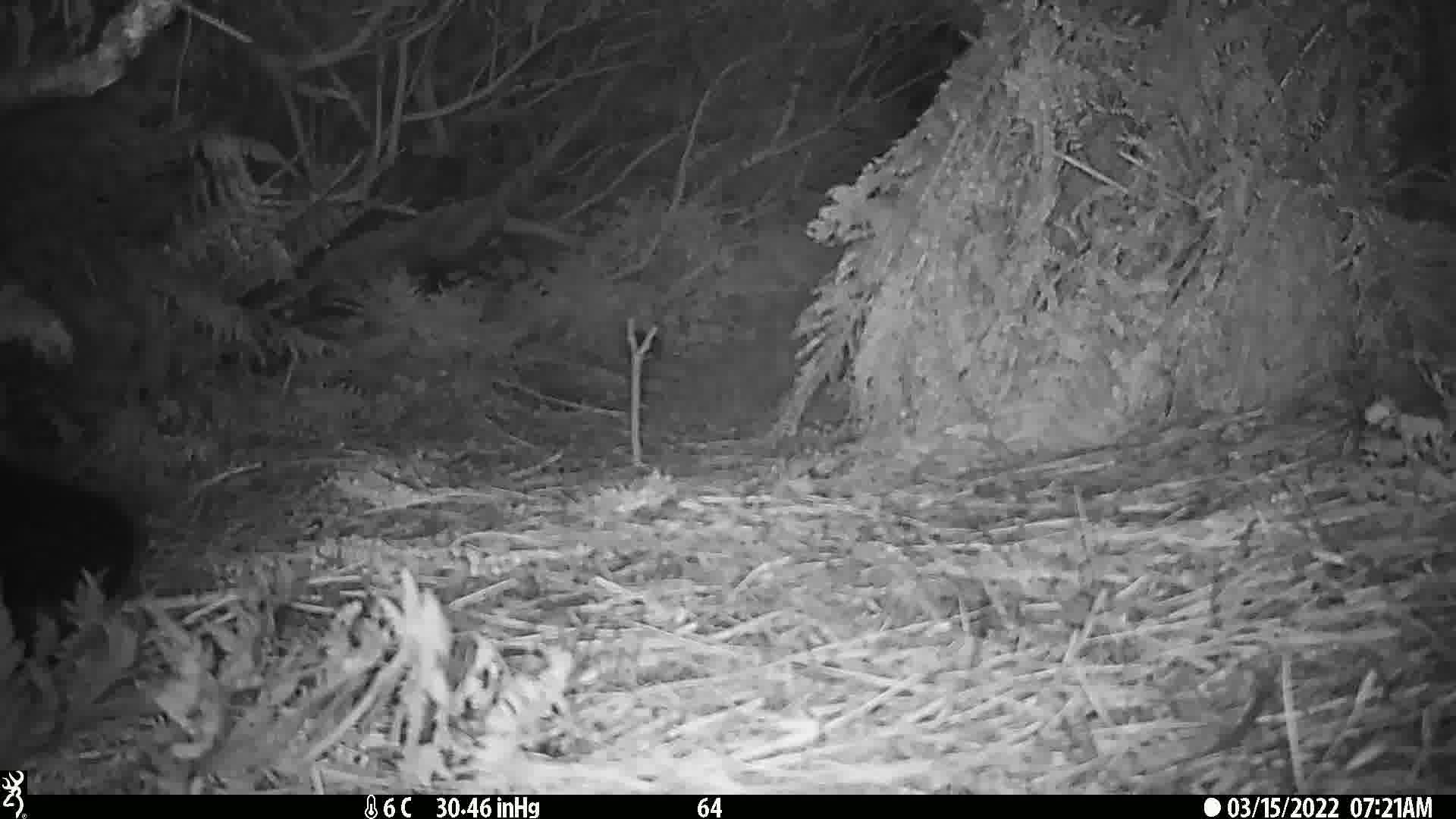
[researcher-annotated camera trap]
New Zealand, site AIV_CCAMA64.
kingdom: Animalia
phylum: Chordata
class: Mammalia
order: Carnivora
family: Otariidae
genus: Phocarctos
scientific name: Phocarctos hookeri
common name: new zealand sea lion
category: sealion